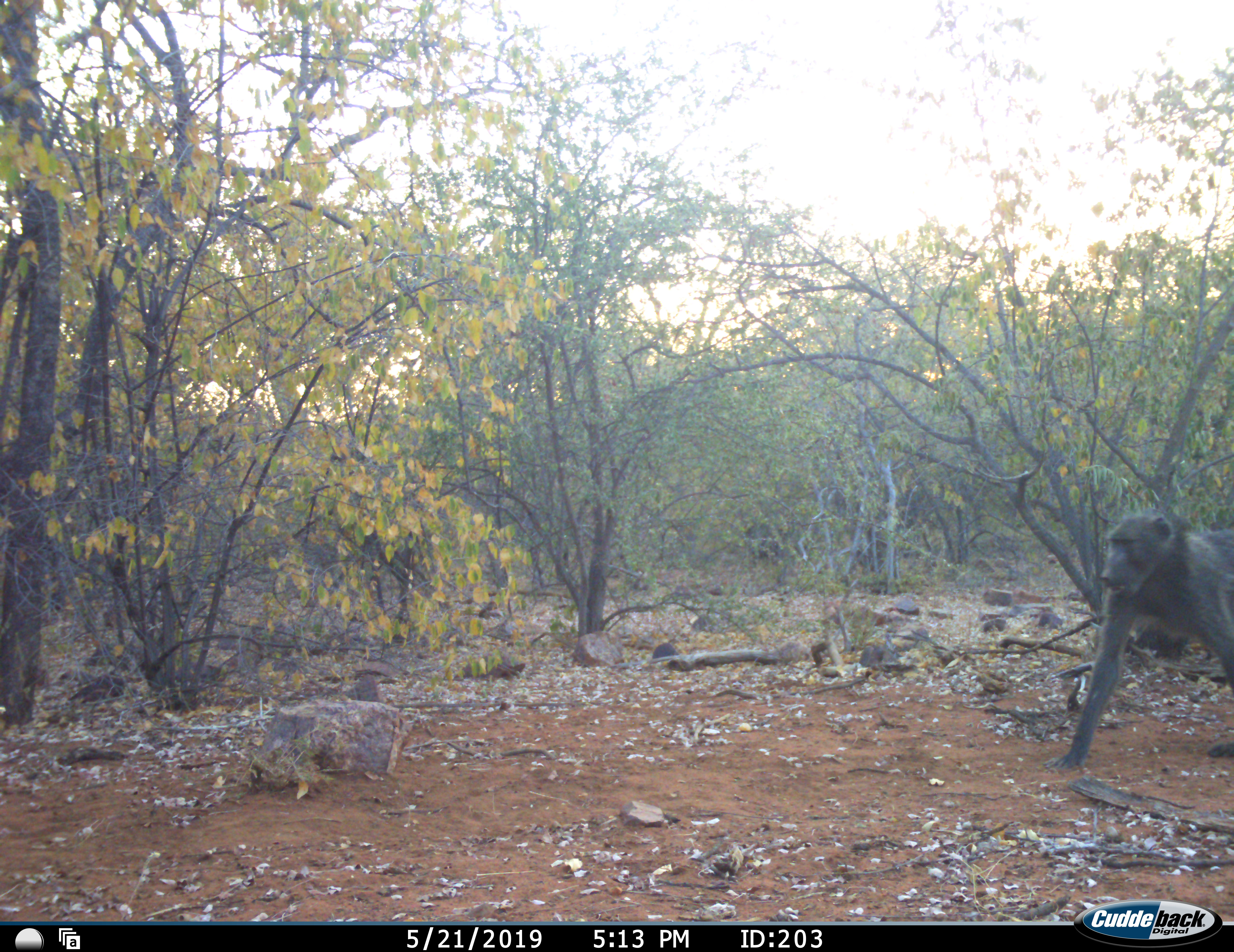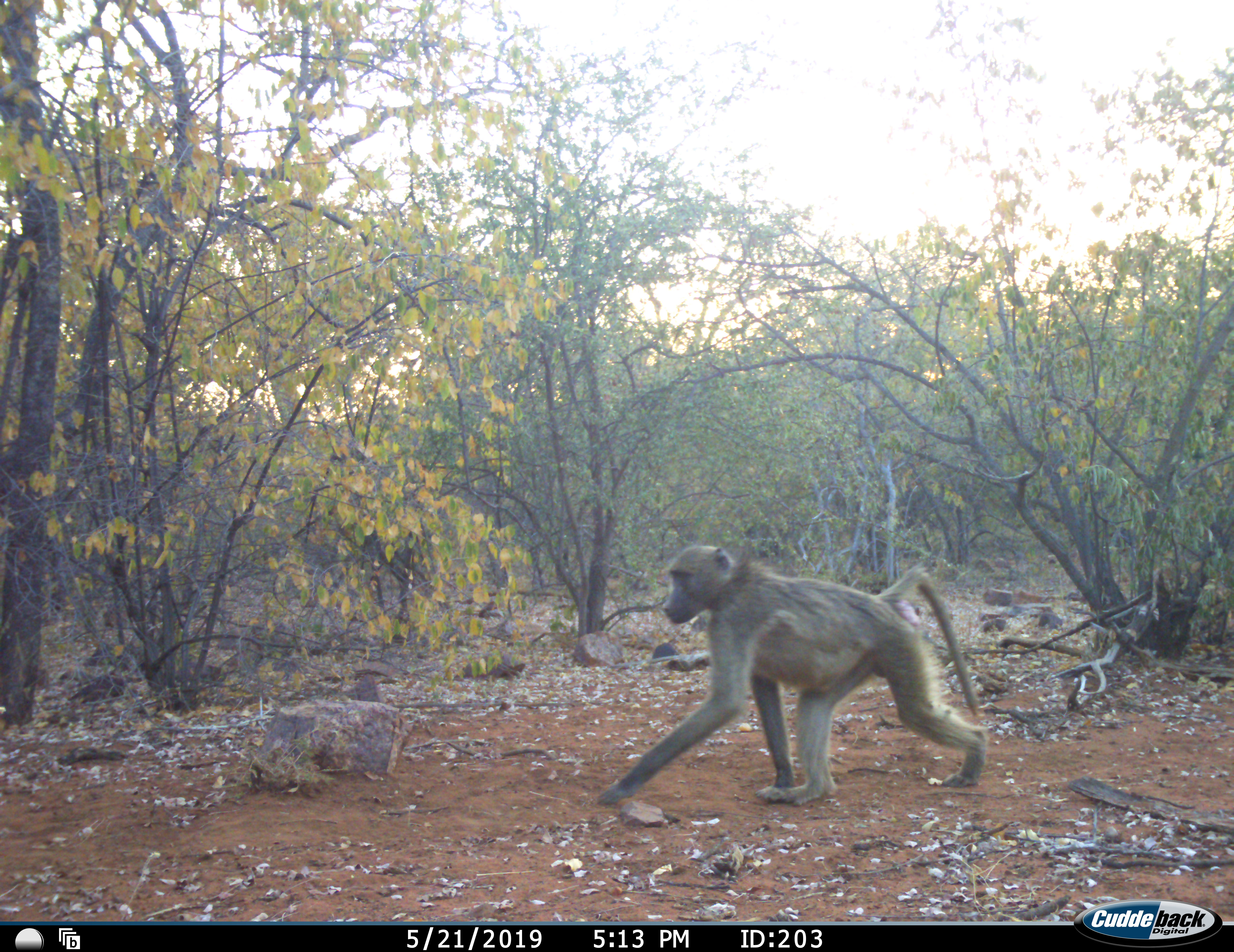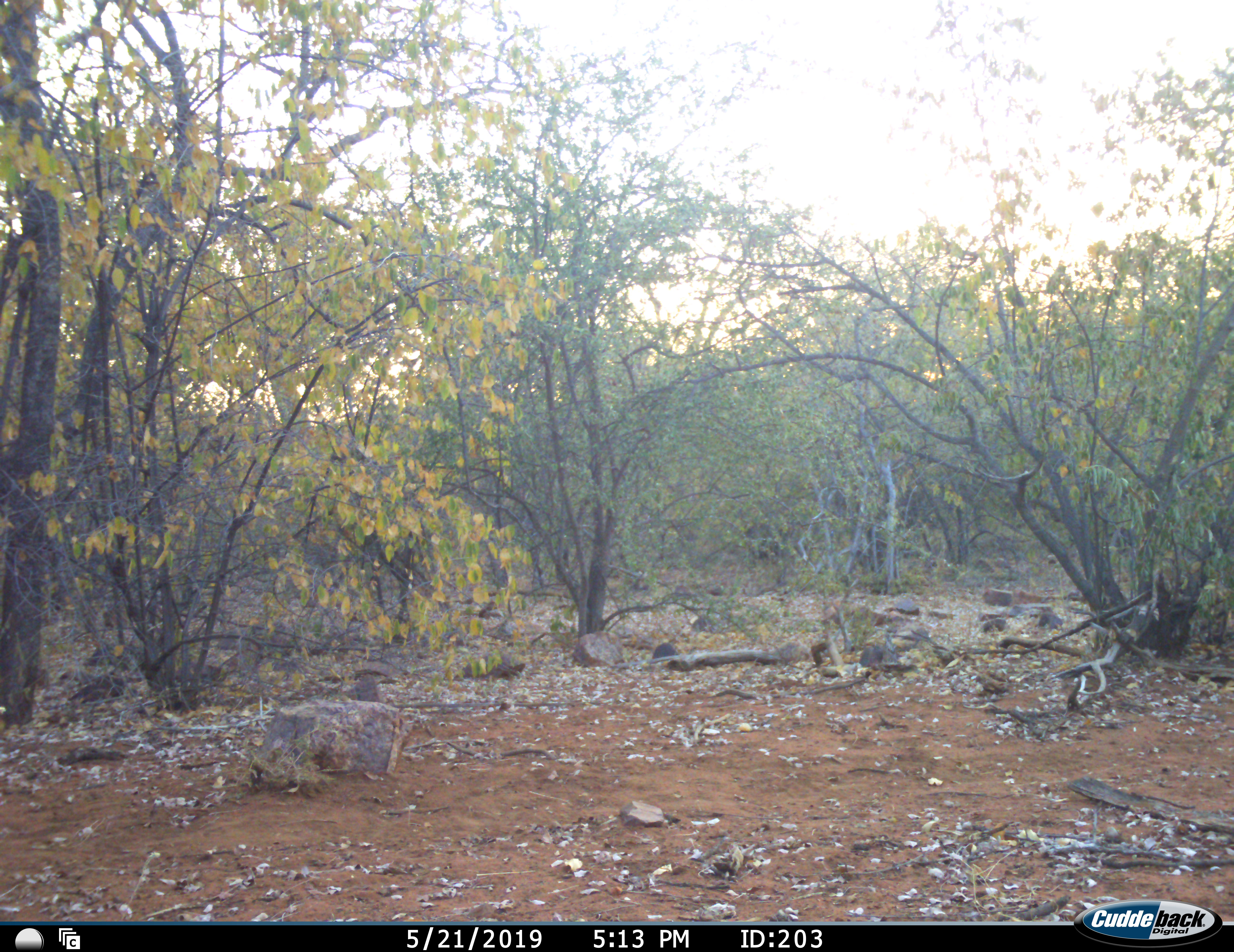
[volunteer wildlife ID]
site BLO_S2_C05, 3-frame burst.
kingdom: Animalia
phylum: Chordata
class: Mammalia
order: Primates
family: Cercopithecidae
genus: Papio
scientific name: Papio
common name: baboon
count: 1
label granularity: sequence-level